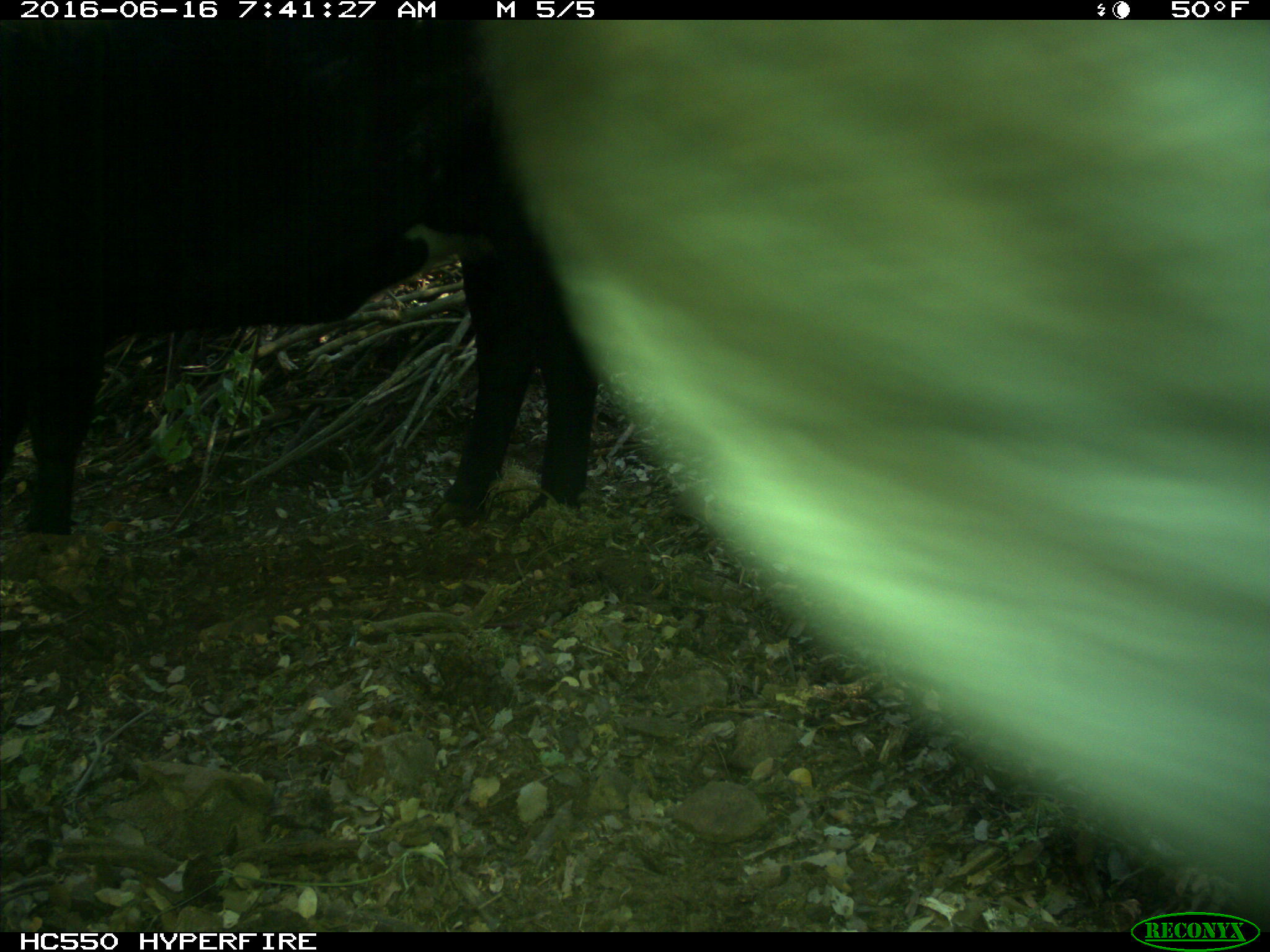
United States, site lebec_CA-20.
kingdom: Animalia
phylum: Chordata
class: Mammalia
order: Artiodactyla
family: Bovidae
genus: Bos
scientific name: Bos taurus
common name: domestic cow